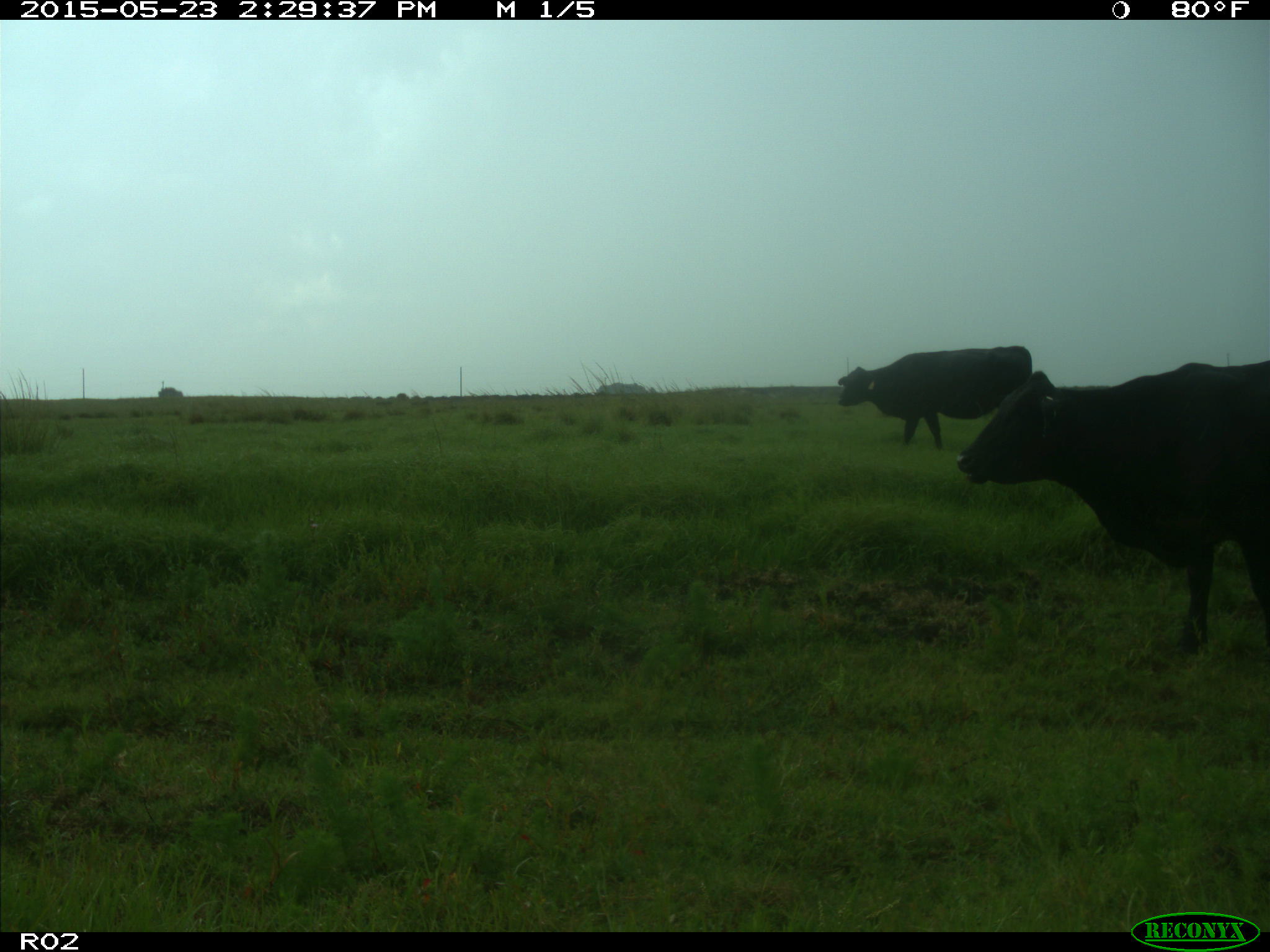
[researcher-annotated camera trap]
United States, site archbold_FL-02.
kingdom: Animalia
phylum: Chordata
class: Mammalia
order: Artiodactyla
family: Bovidae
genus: Bos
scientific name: Bos taurus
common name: domestic cow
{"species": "Bos taurus (domestic cow)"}